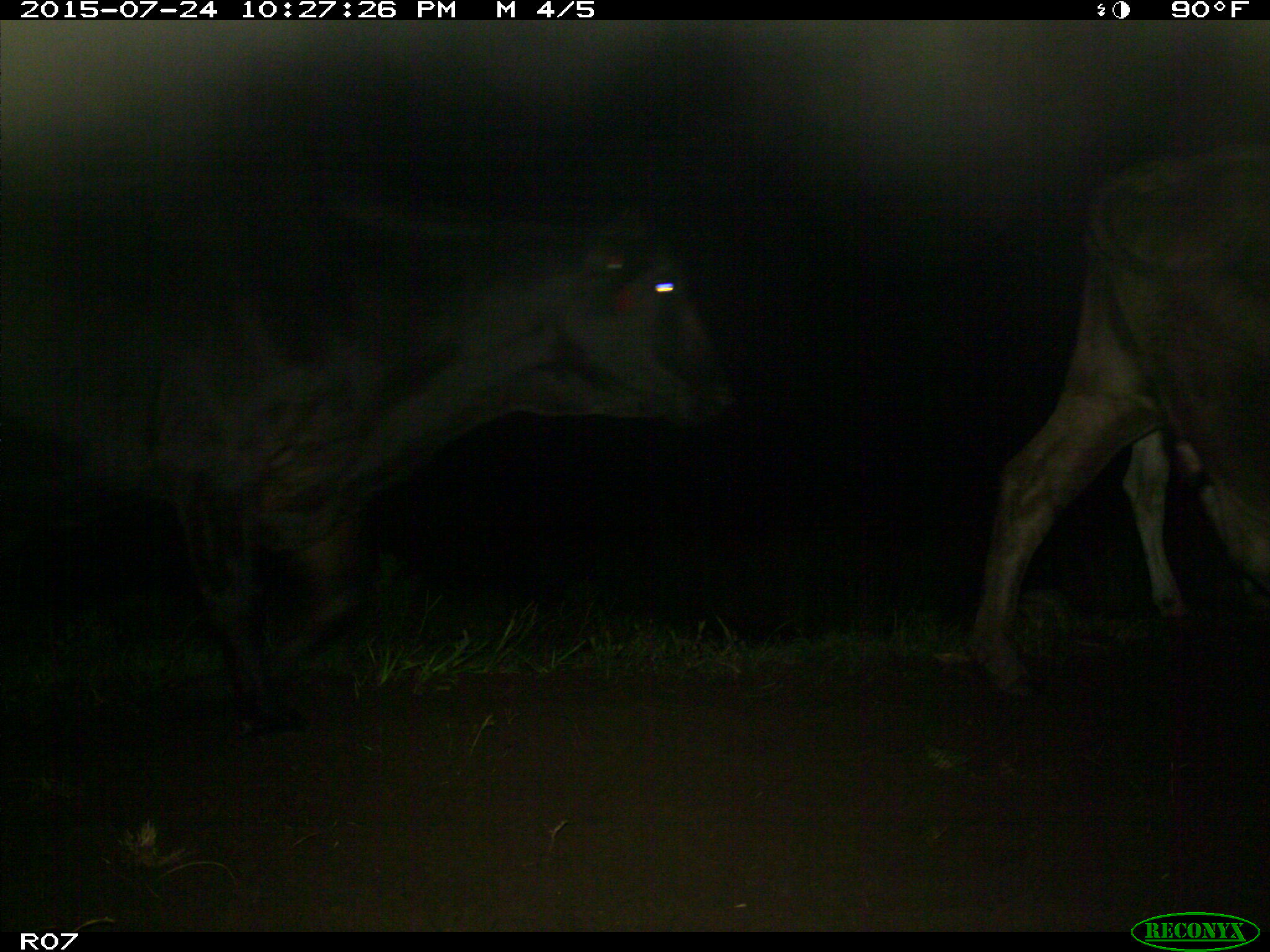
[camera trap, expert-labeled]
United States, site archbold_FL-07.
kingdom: Animalia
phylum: Chordata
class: Mammalia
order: Artiodactyla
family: Bovidae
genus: Bos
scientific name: Bos taurus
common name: domestic cow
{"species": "Bos taurus (domestic cow)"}